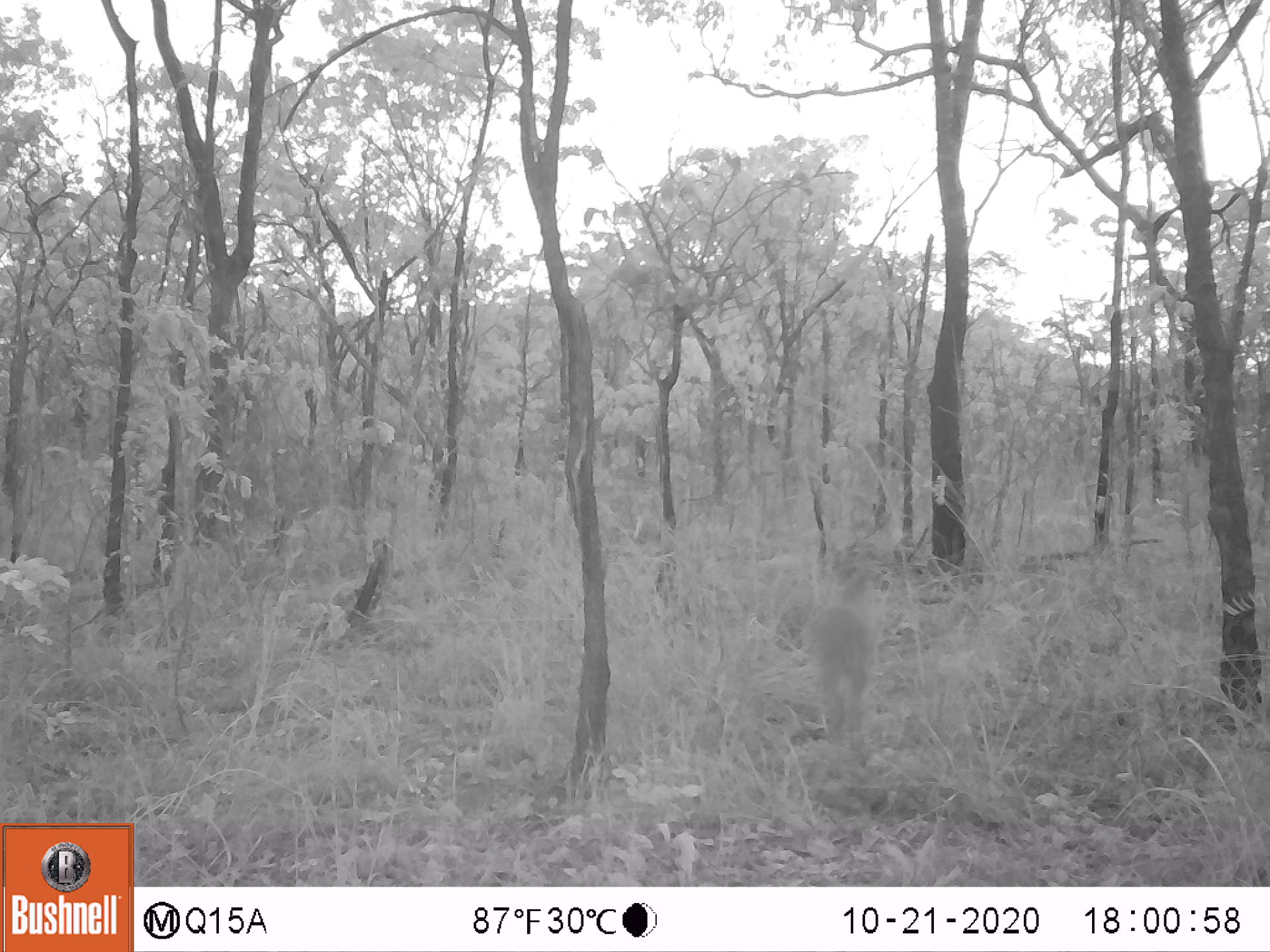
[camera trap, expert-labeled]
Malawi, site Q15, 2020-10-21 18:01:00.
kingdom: Animalia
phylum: Chordata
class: Mammalia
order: Artiodactyla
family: Bovidae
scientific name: Antilopinae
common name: small antelope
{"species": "small antelope (Antilopinae)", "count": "1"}